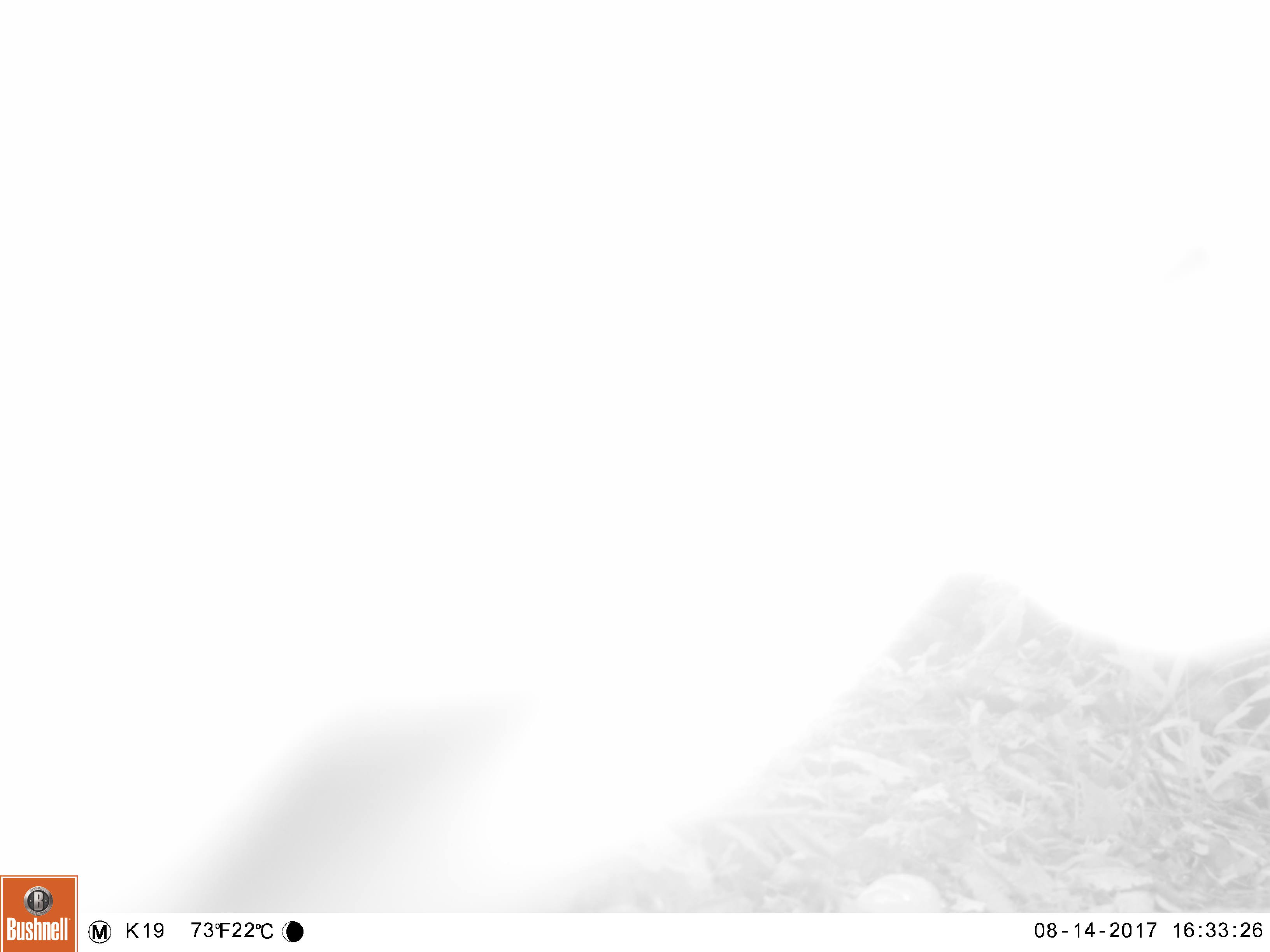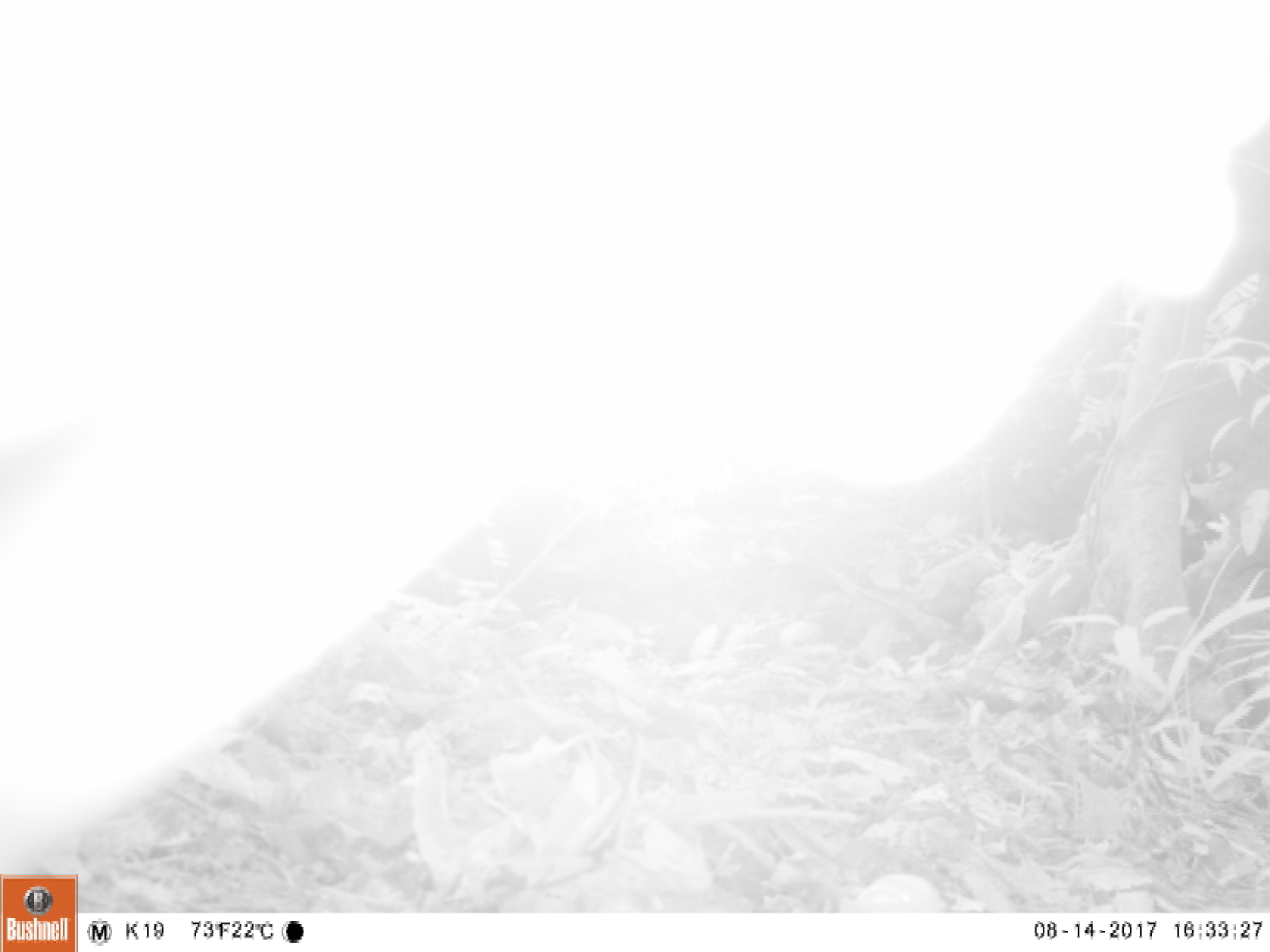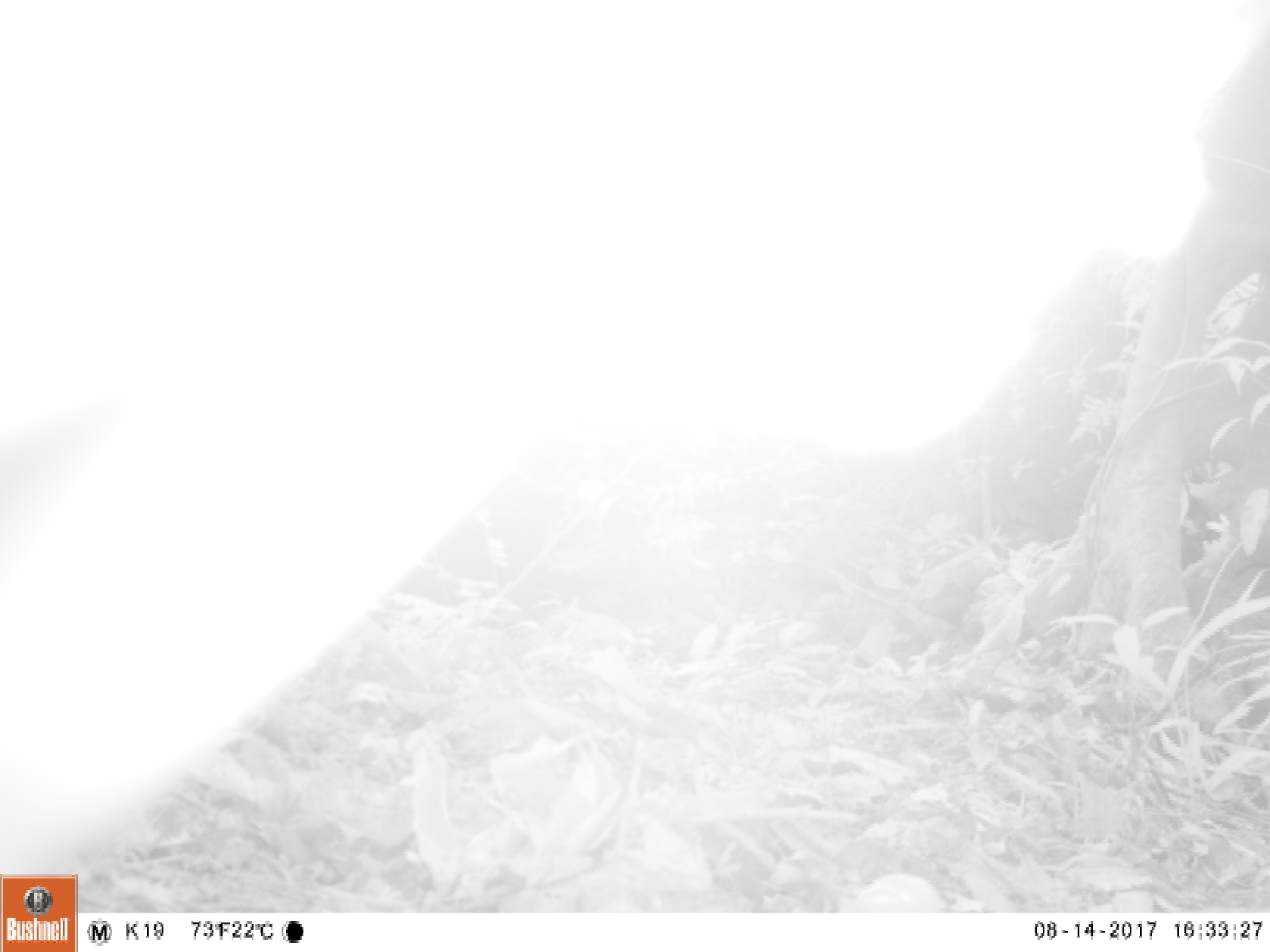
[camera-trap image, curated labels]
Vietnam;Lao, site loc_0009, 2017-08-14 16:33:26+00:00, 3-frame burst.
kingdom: Animalia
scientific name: Animalia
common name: animal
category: unidentified animal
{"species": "unidentified animal (animal) (Animalia)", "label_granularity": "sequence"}